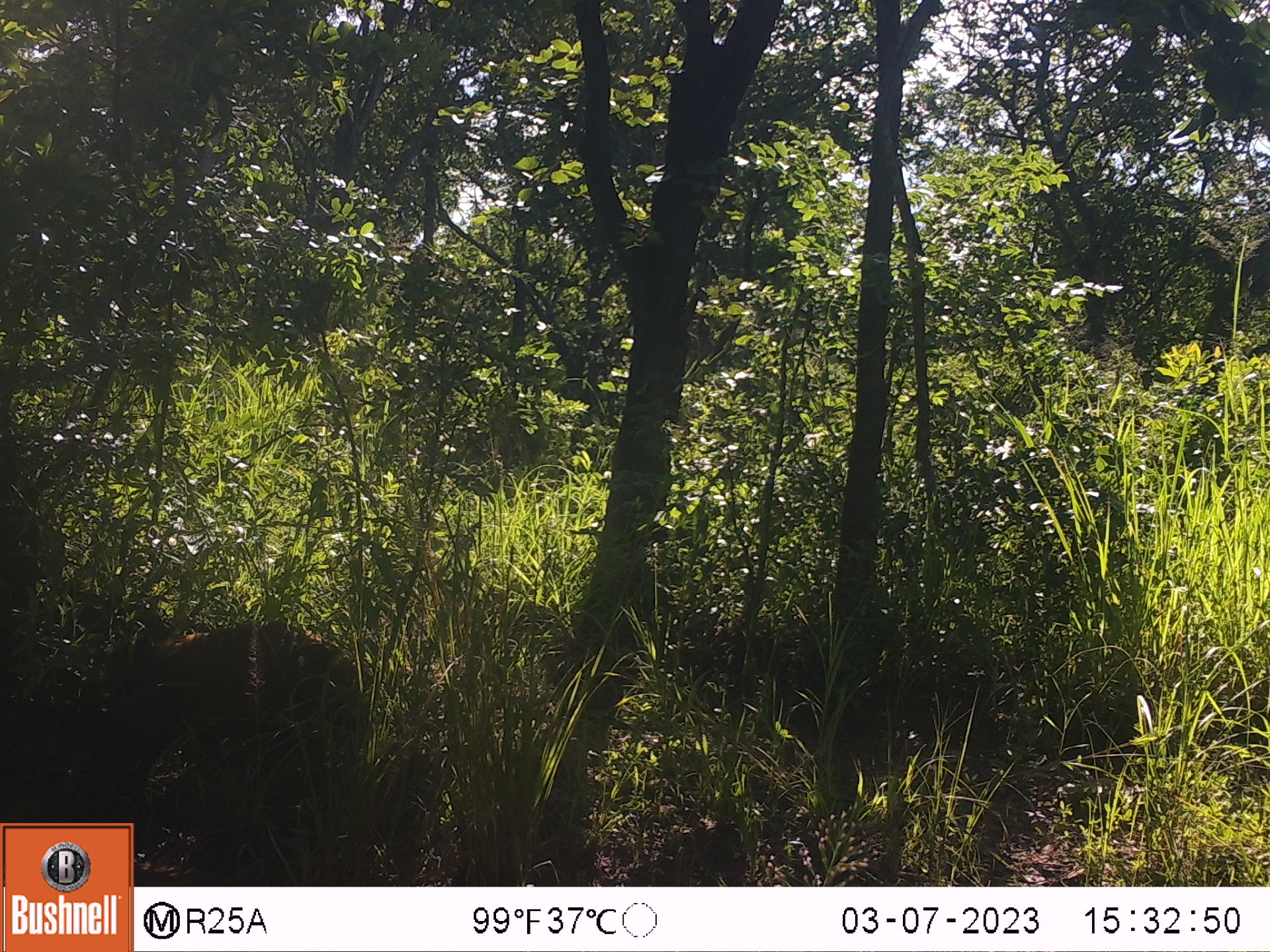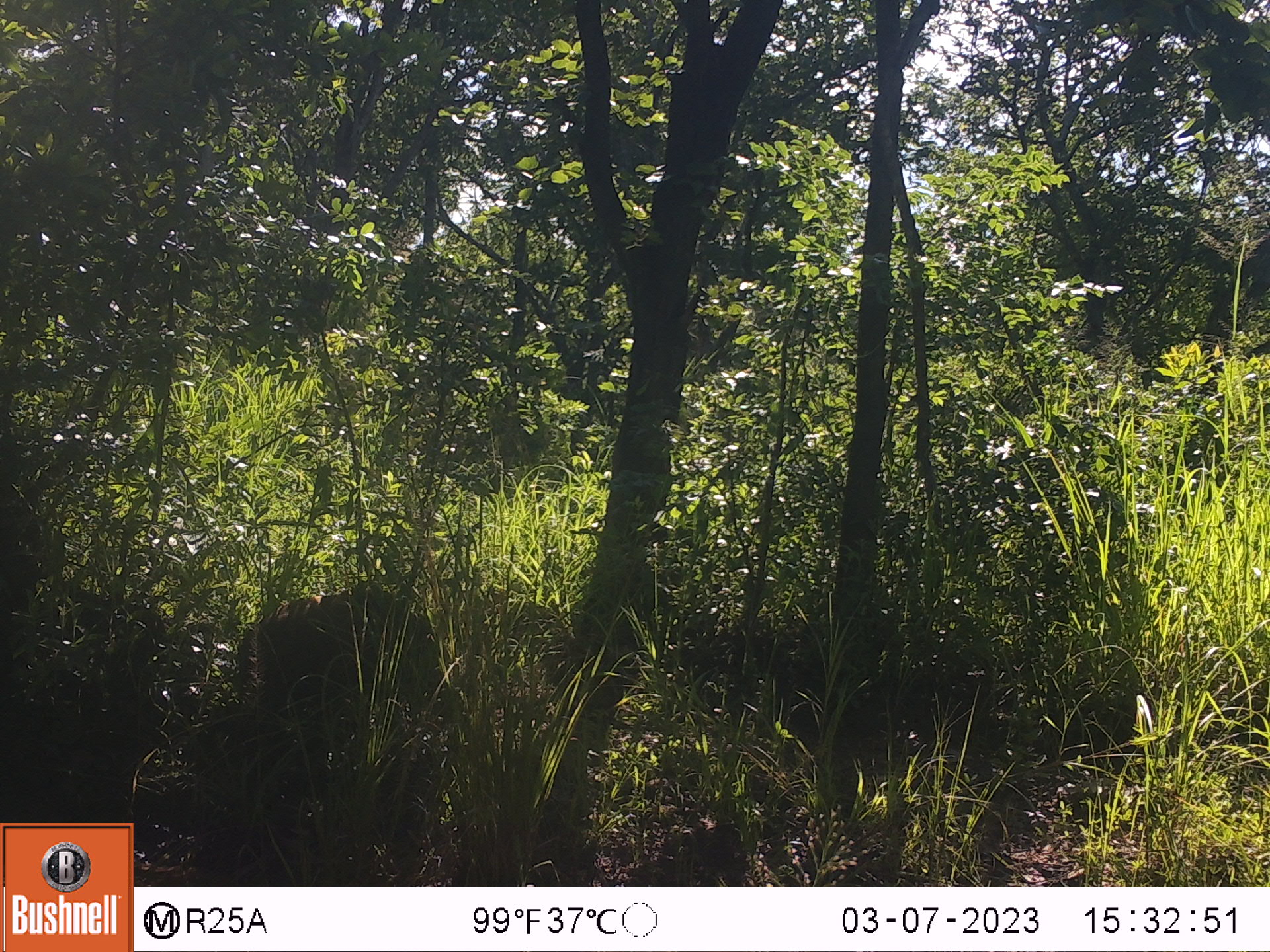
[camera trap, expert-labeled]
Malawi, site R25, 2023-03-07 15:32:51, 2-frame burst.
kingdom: Animalia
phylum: Chordata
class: Mammalia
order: Artiodactyla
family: Suidae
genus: Potamochoerus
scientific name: Potamochoerus larvatus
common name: bushpig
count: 1